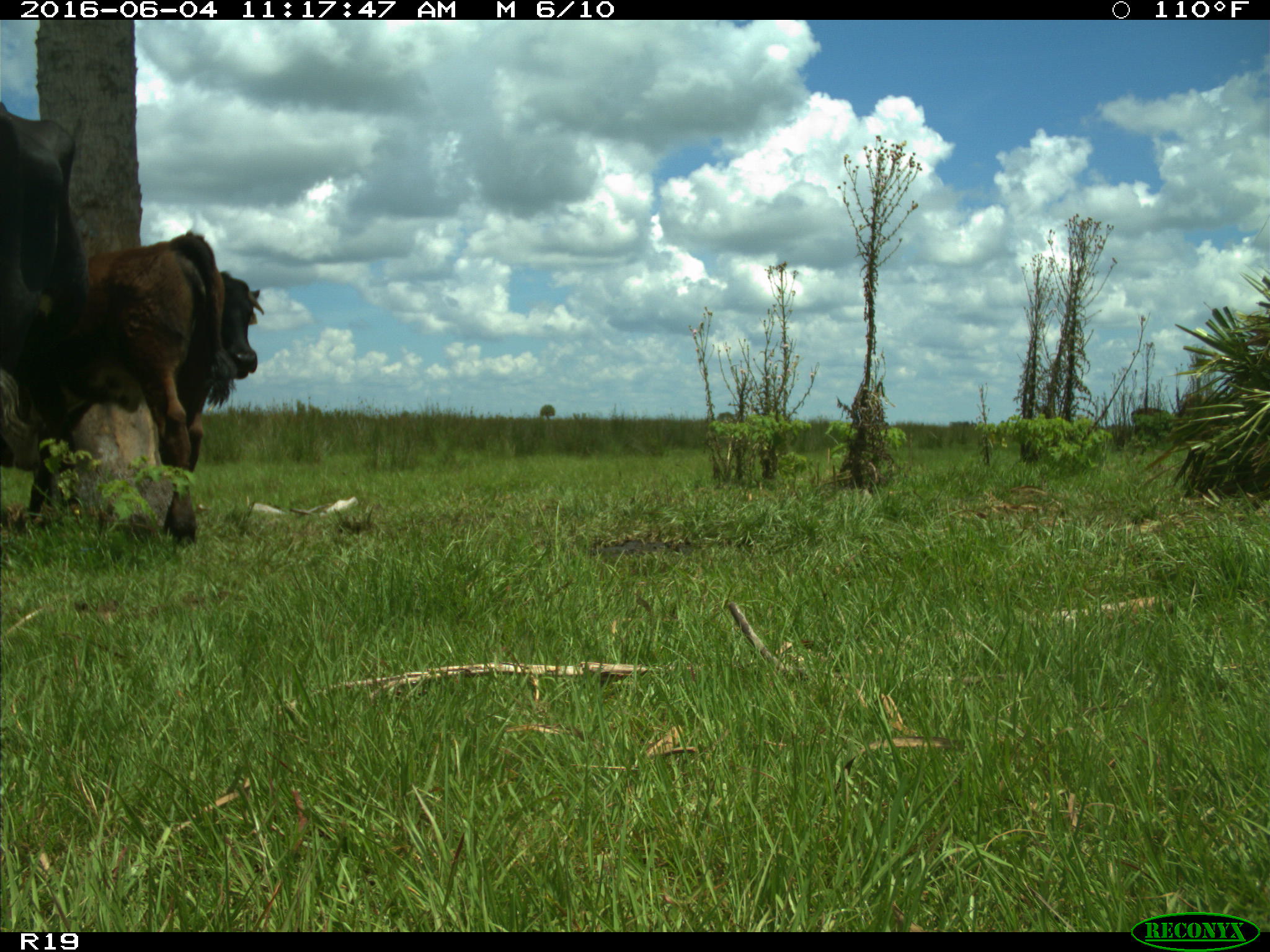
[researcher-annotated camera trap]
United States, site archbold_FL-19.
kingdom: Animalia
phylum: Chordata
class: Mammalia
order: Artiodactyla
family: Bovidae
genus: Bos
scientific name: Bos taurus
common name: domestic cow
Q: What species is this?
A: Bos taurus (domestic cow).